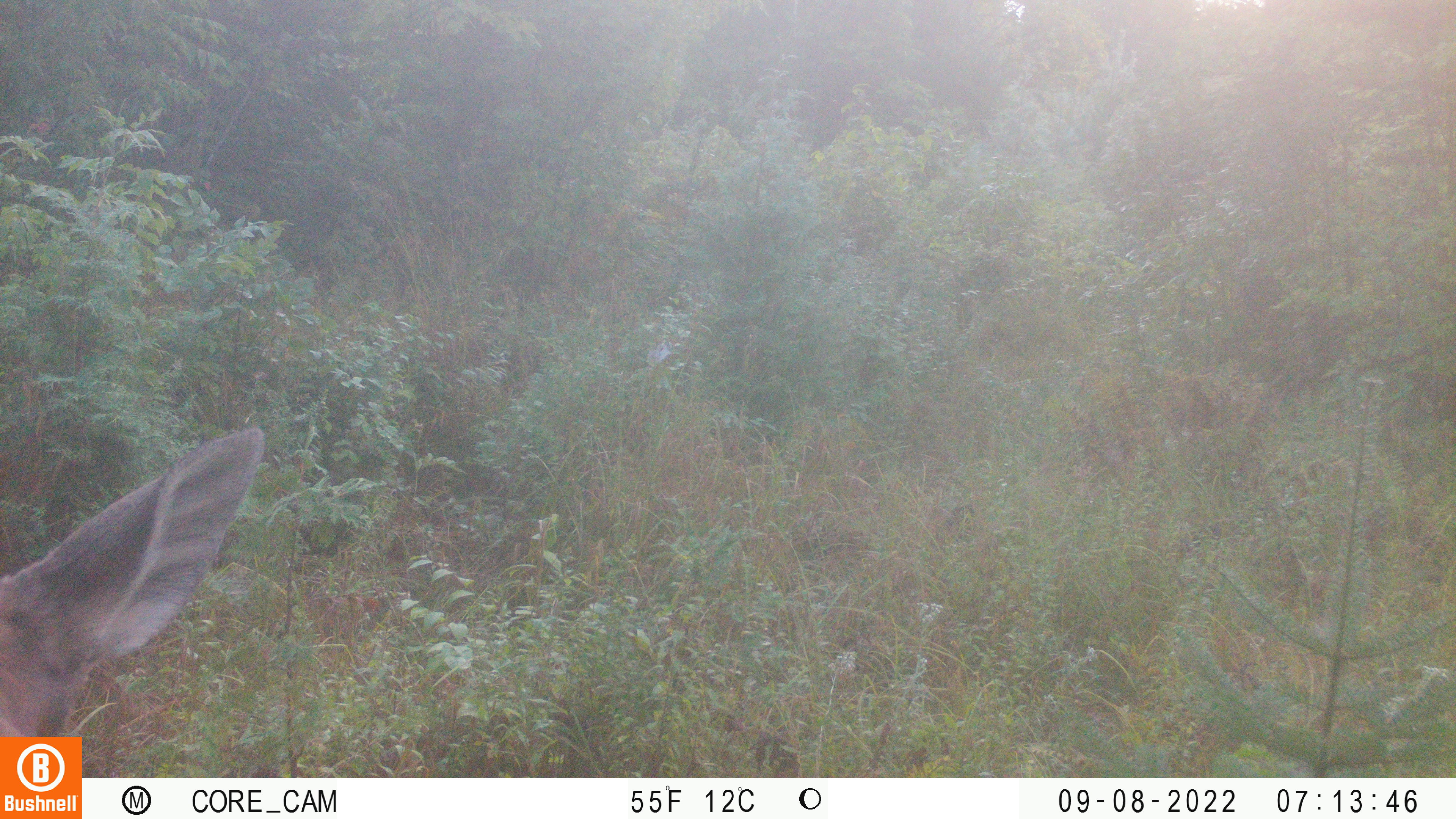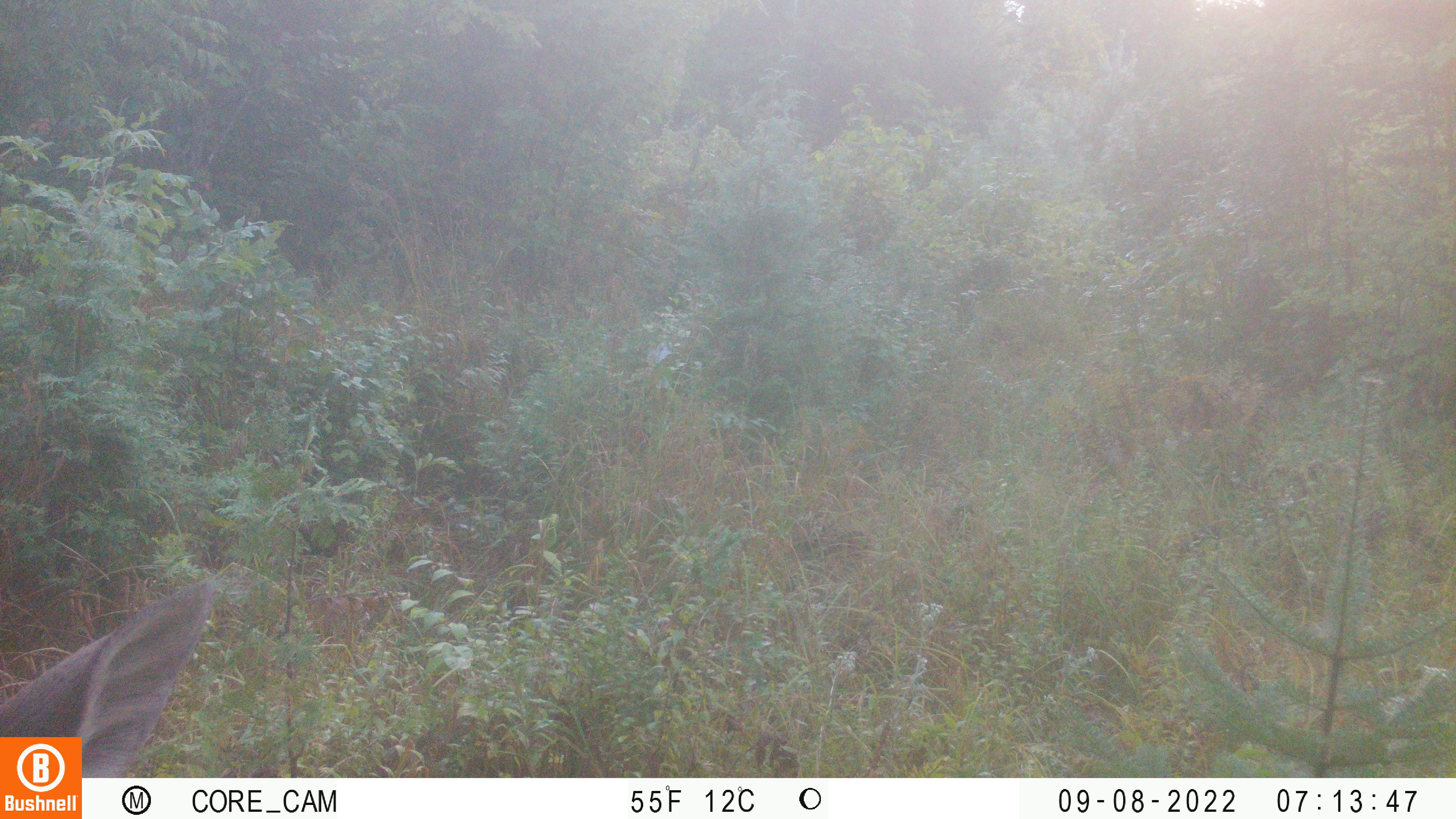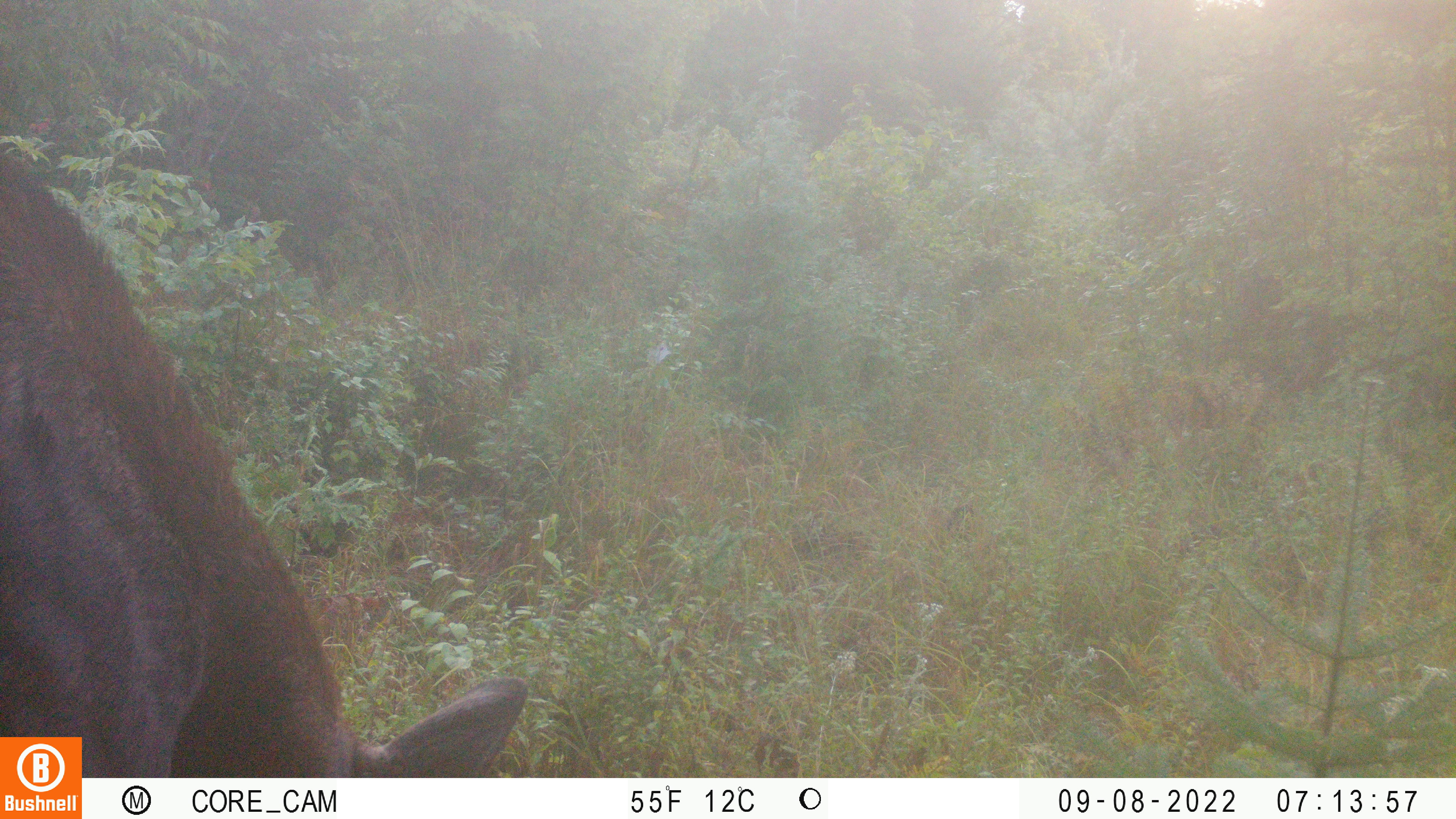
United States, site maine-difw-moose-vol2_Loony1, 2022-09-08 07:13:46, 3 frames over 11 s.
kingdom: Animalia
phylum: Chordata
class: Mammalia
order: Artiodactyla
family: Cervidae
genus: Alces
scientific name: Alces alces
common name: moose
Moose (Alces alces).